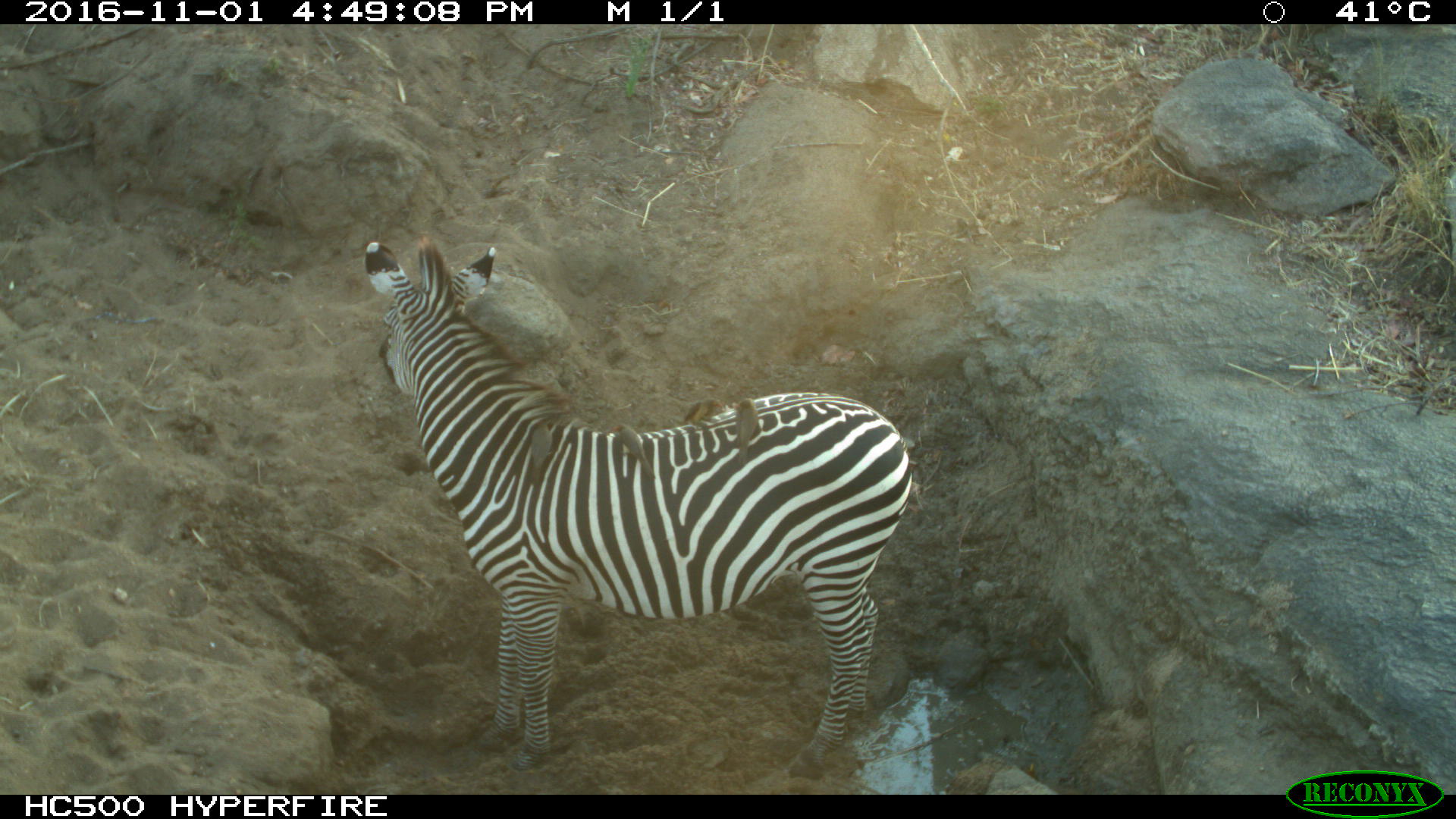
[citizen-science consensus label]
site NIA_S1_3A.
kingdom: Animalia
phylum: Chordata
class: Mammalia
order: Perissodactyla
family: Equidae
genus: Equus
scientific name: Equus quagga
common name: plains zebra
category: zebraplains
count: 1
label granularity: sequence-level